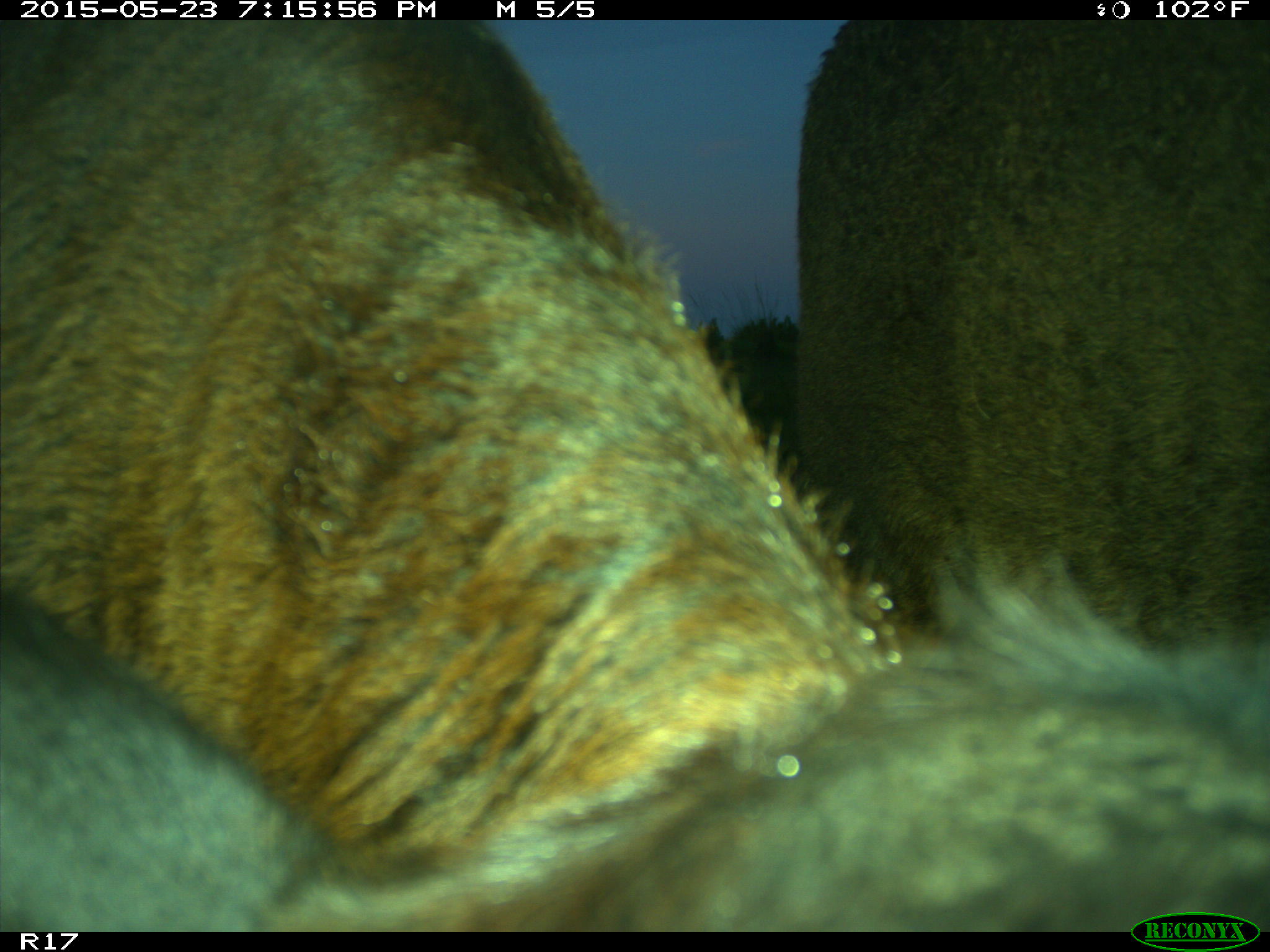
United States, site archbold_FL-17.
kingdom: Animalia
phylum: Chordata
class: Mammalia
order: Artiodactyla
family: Bovidae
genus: Bos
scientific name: Bos taurus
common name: domestic cow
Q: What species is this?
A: Bos taurus (domestic cow).